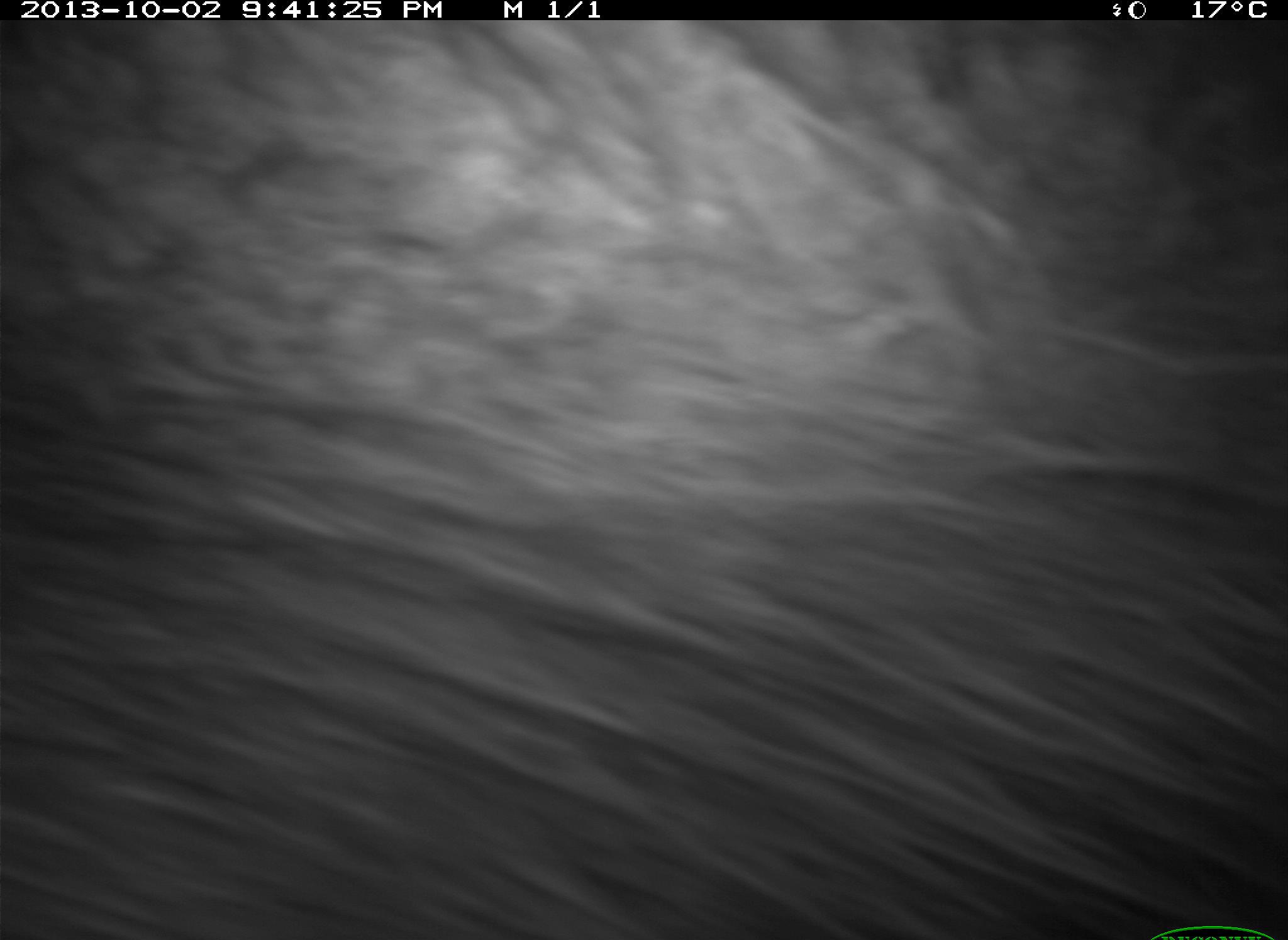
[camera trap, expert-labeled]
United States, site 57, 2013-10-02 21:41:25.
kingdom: Animalia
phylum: Chordata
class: Mammalia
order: Carnivora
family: Procyonidae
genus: Procyon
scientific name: Procyon lotor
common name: raccoon